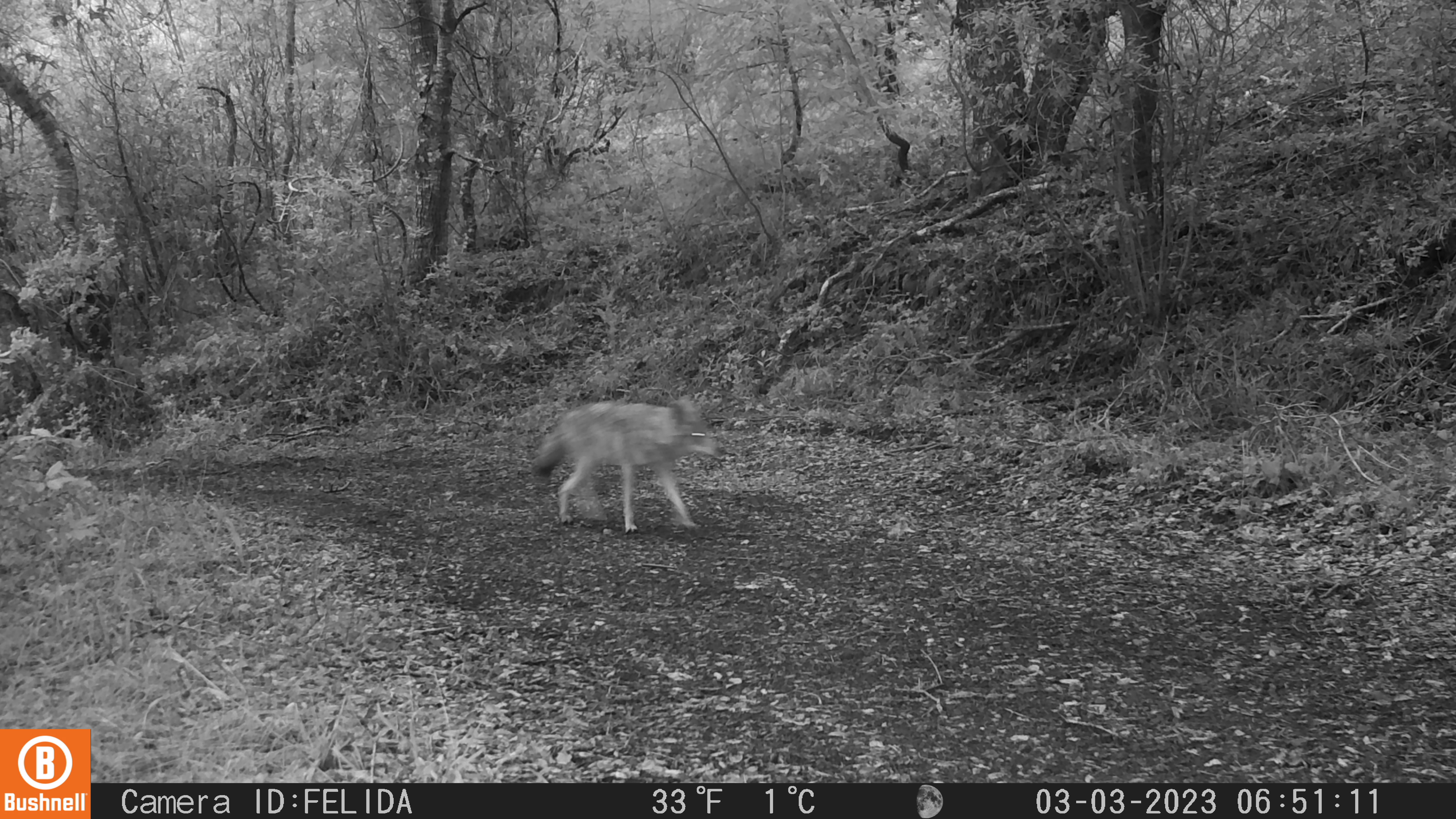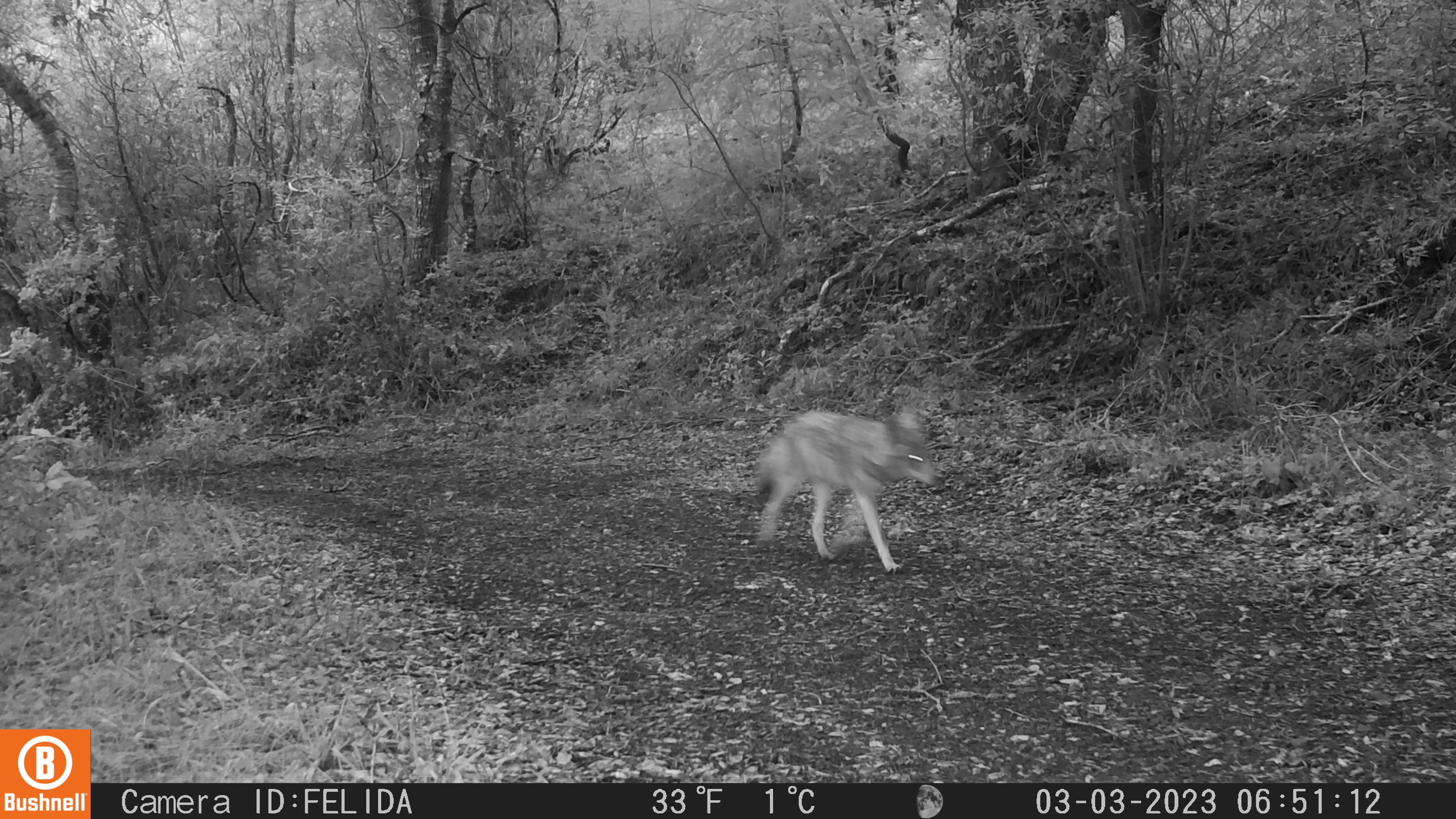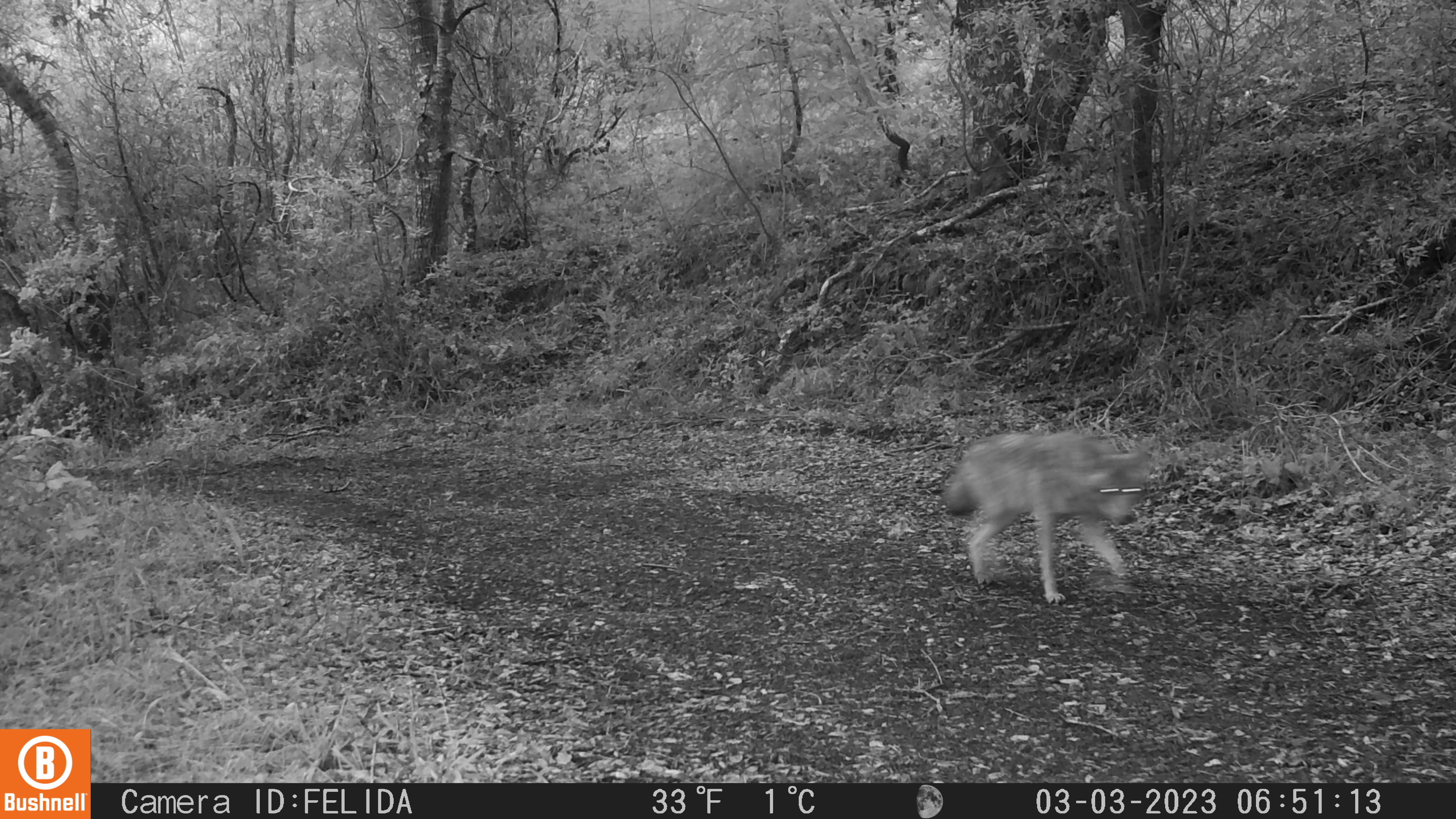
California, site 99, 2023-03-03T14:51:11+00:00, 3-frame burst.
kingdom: Animalia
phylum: Chordata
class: Mammalia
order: Carnivora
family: Canidae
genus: Canis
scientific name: Canis latrans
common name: coyote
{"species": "coyote (Canis latrans)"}